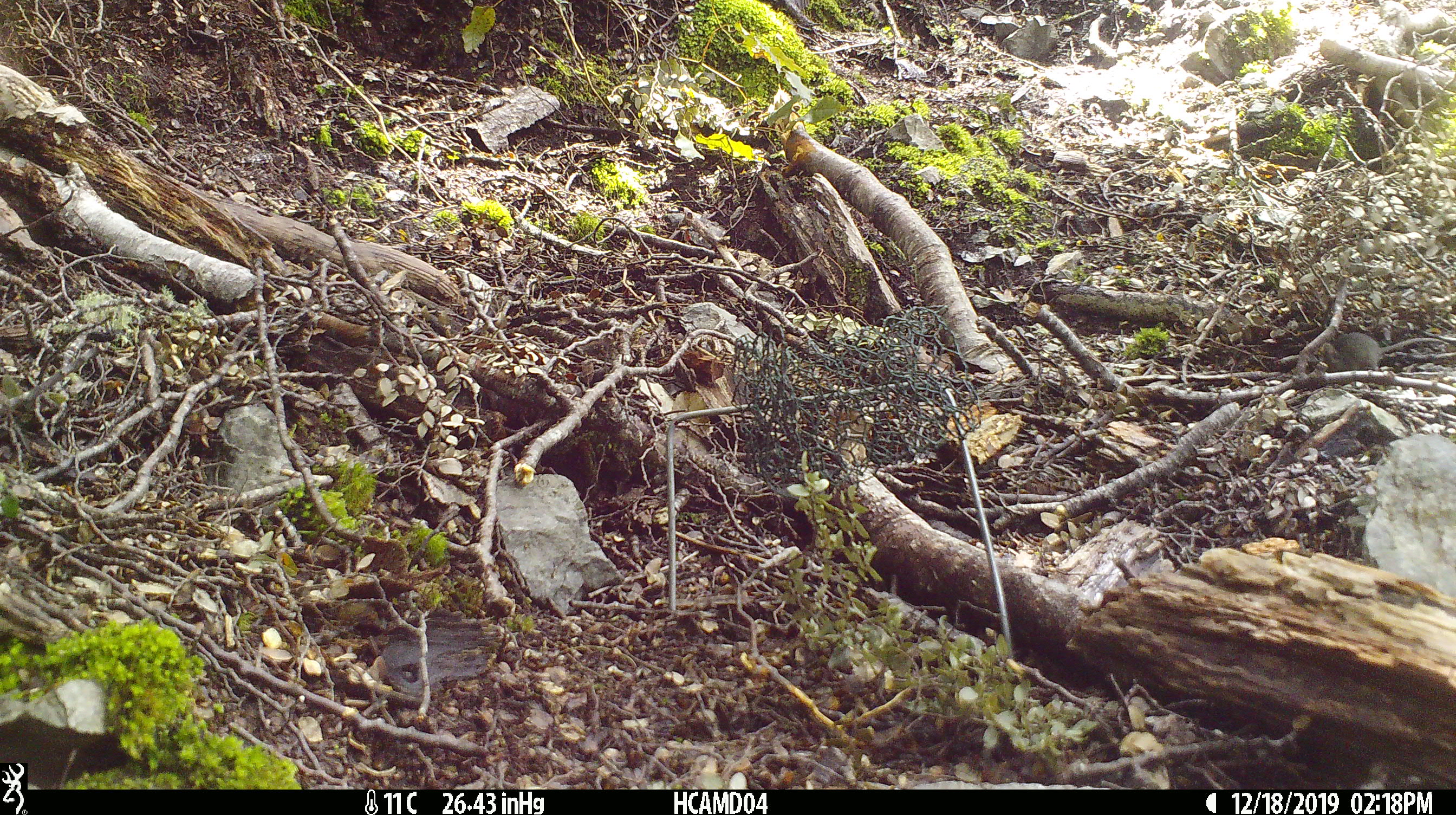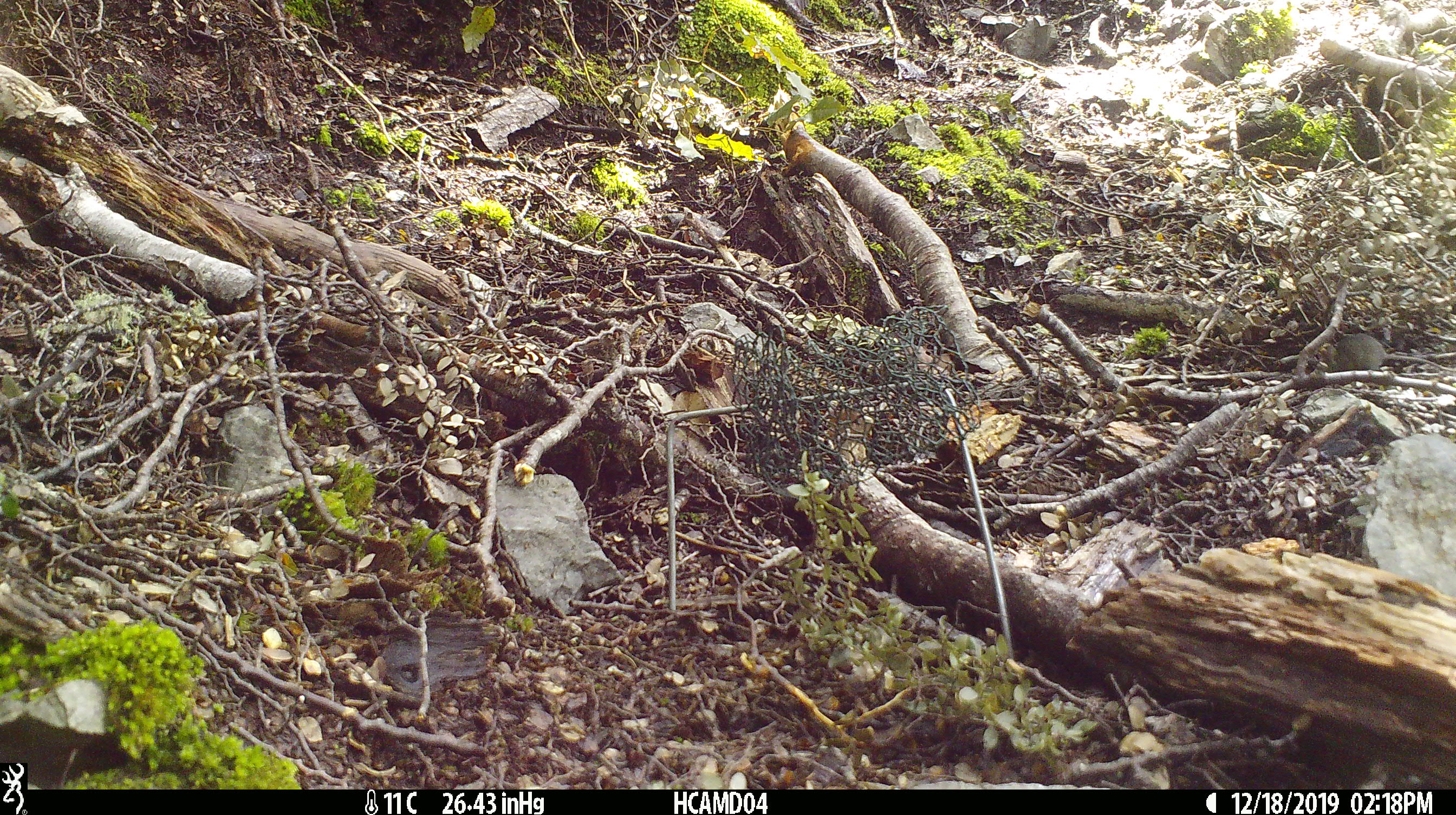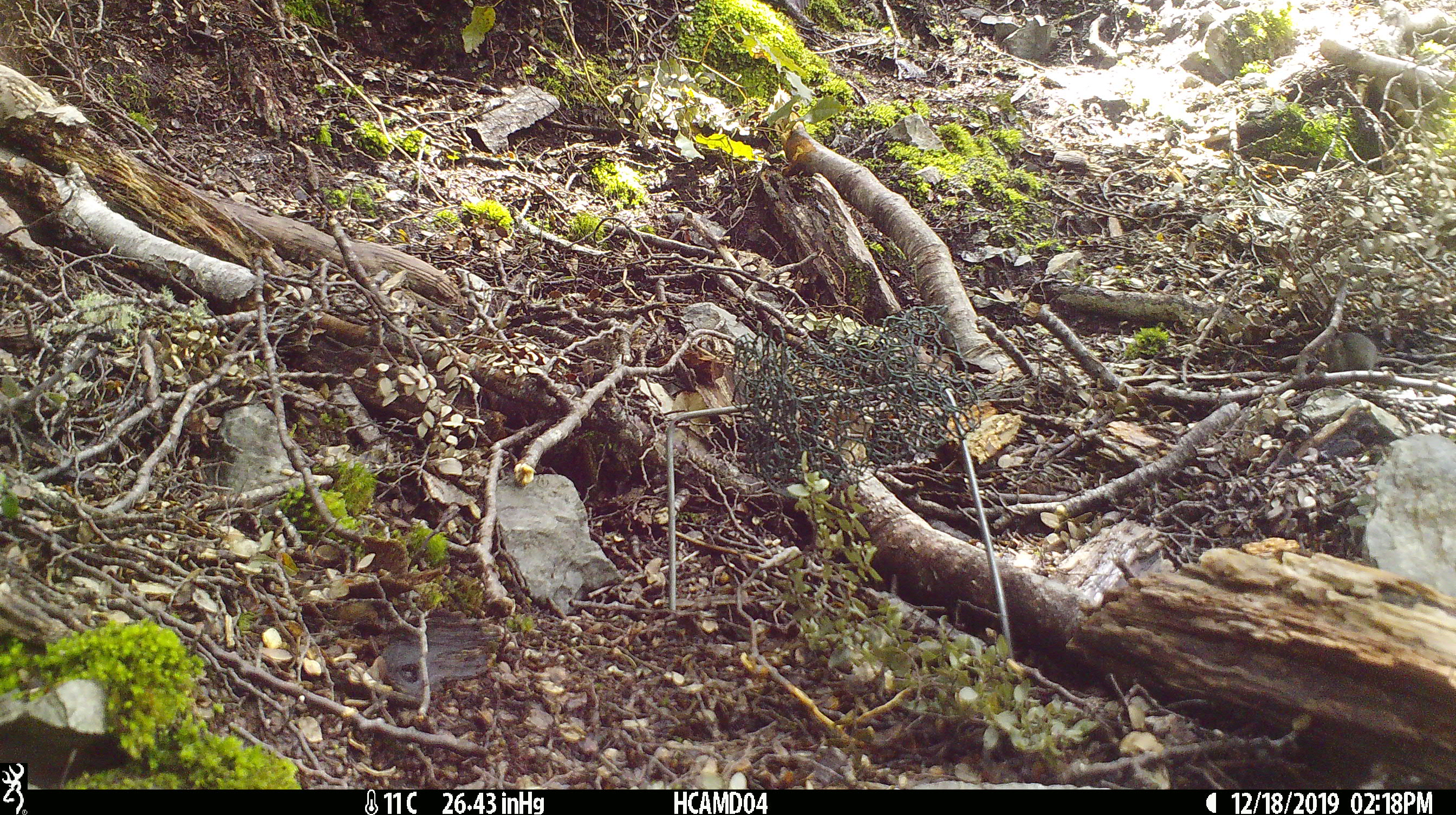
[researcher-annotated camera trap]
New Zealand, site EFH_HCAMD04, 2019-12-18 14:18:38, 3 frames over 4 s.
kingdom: Animalia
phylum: Chordata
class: Mammalia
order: Rodentia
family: Muridae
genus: Mus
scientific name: Mus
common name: mouse